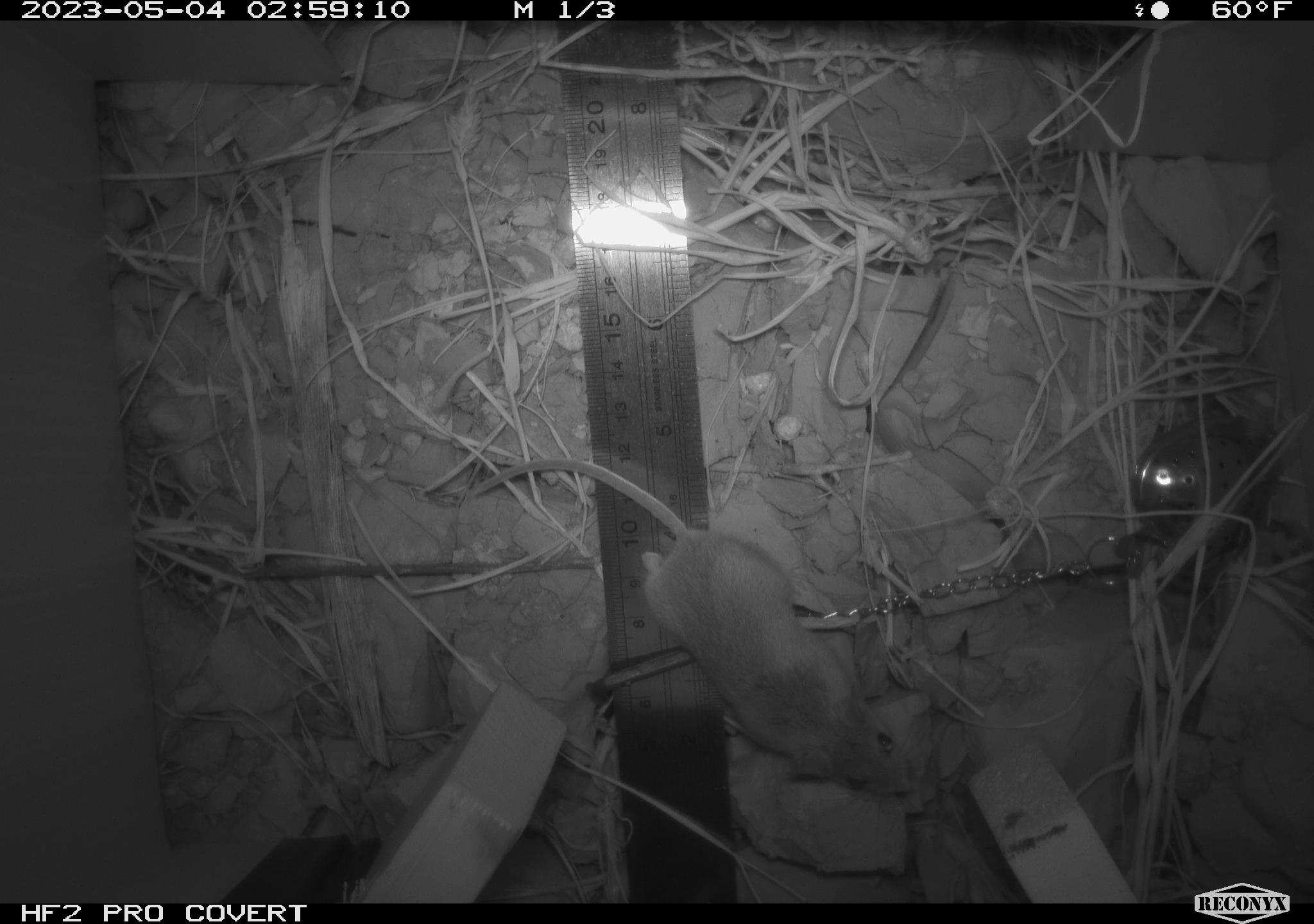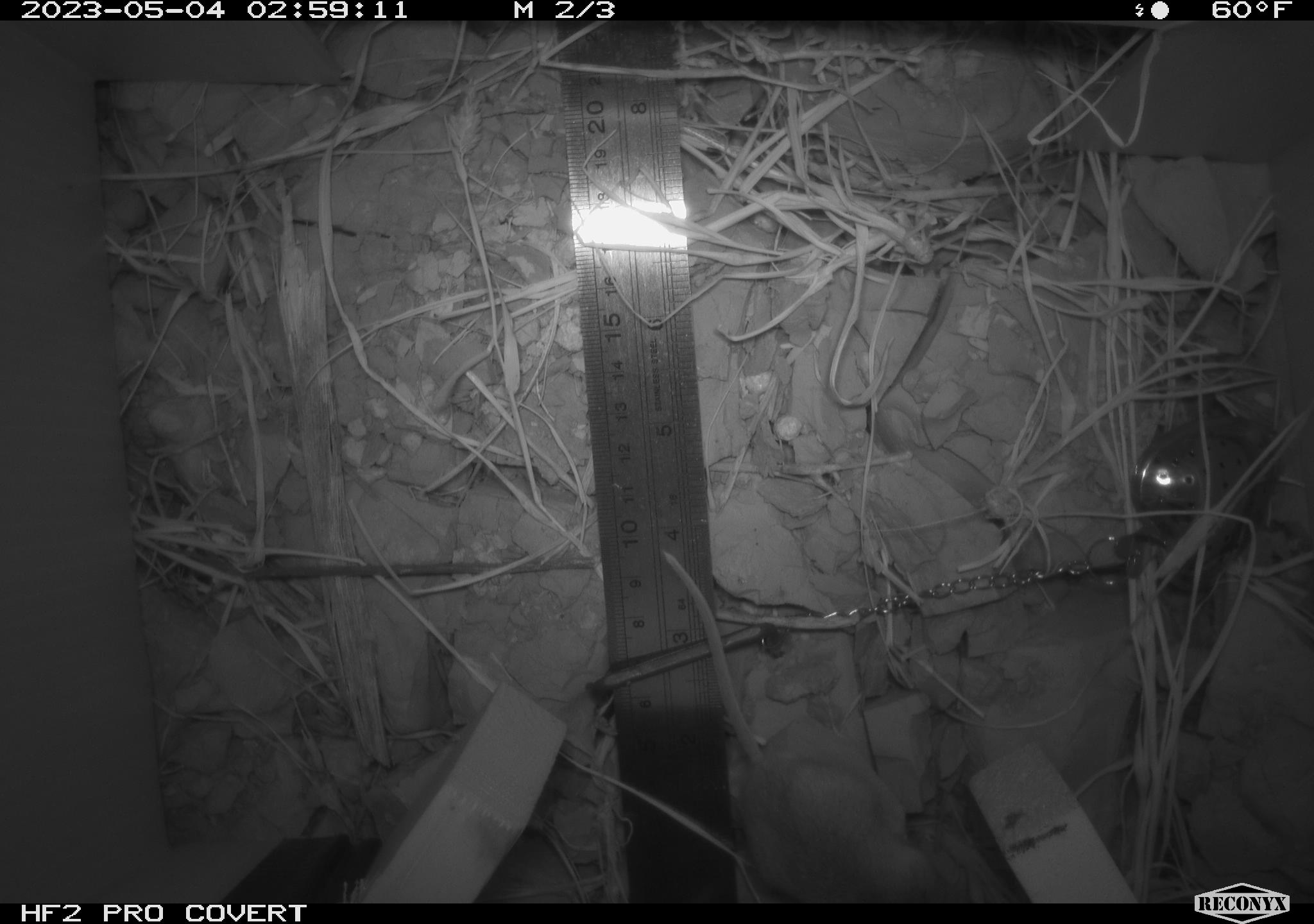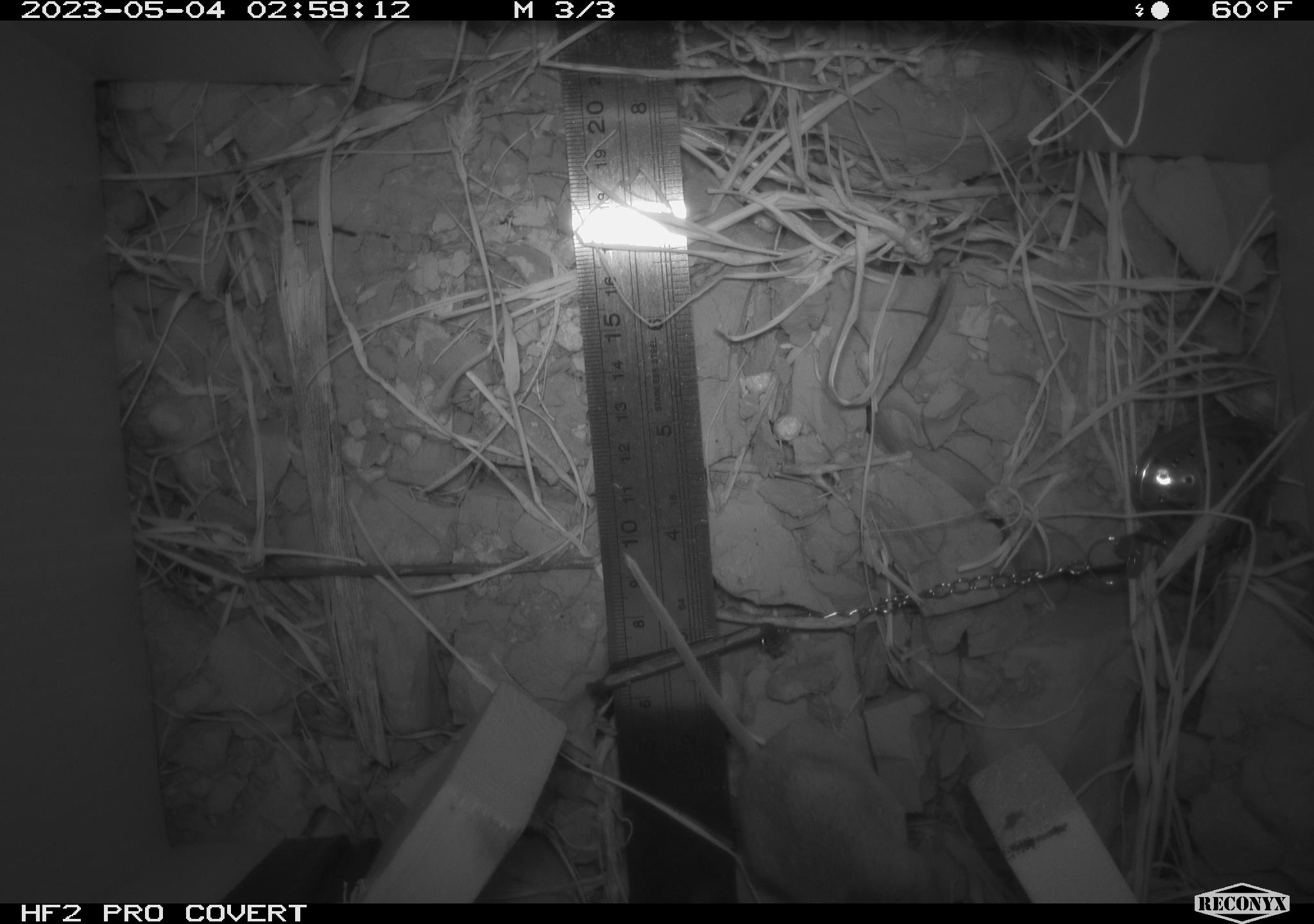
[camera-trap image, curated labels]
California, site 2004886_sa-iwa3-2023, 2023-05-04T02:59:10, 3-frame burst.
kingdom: Animalia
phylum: Chordata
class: Mammalia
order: Rodentia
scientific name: Rodentia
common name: mouse species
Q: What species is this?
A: Mouse species (Rodentia).